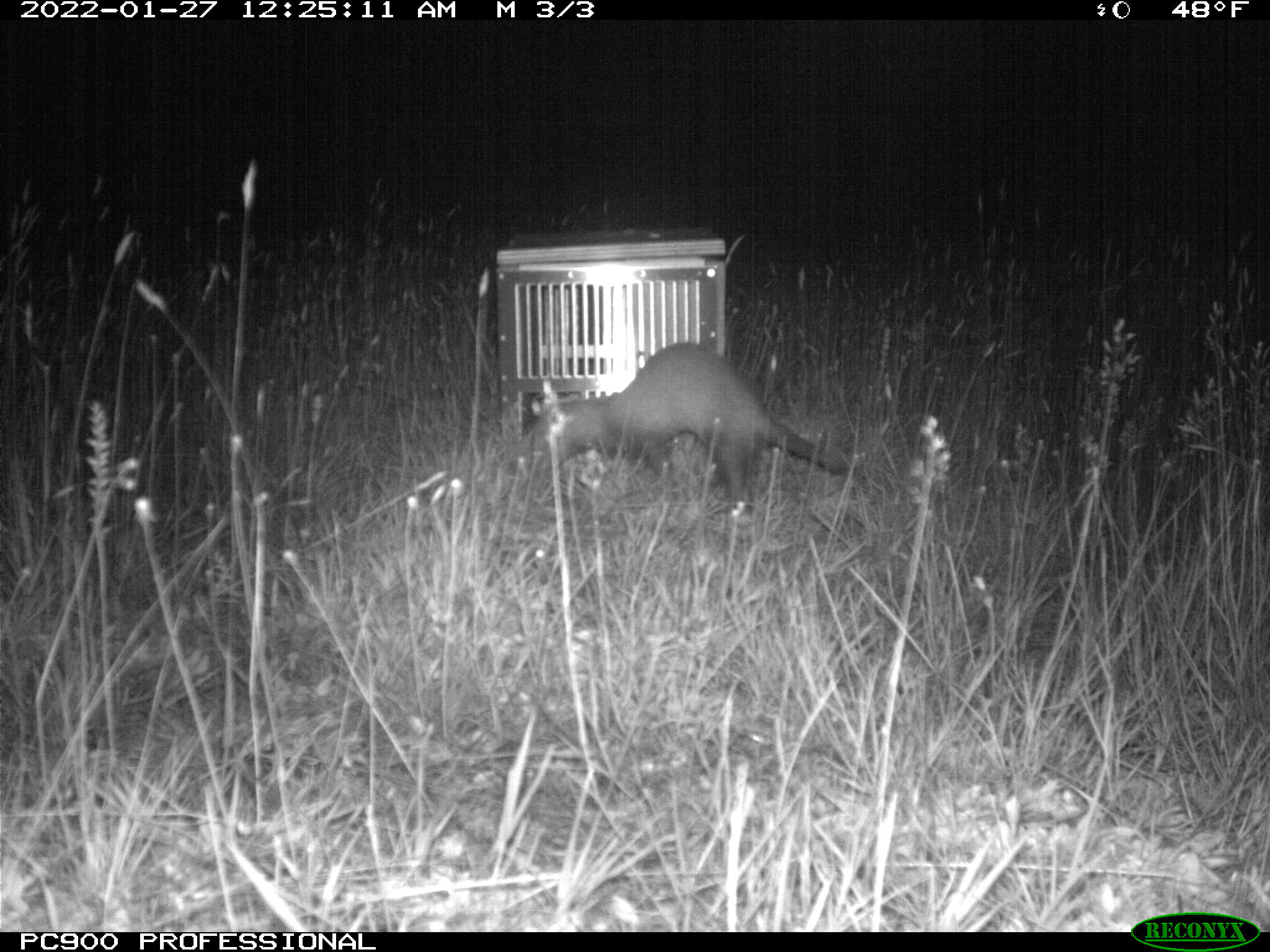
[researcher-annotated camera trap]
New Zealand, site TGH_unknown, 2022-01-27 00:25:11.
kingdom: Animalia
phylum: Chordata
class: Mammalia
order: Carnivora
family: Mustelidae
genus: Mustela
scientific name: Mustela furo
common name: ferret